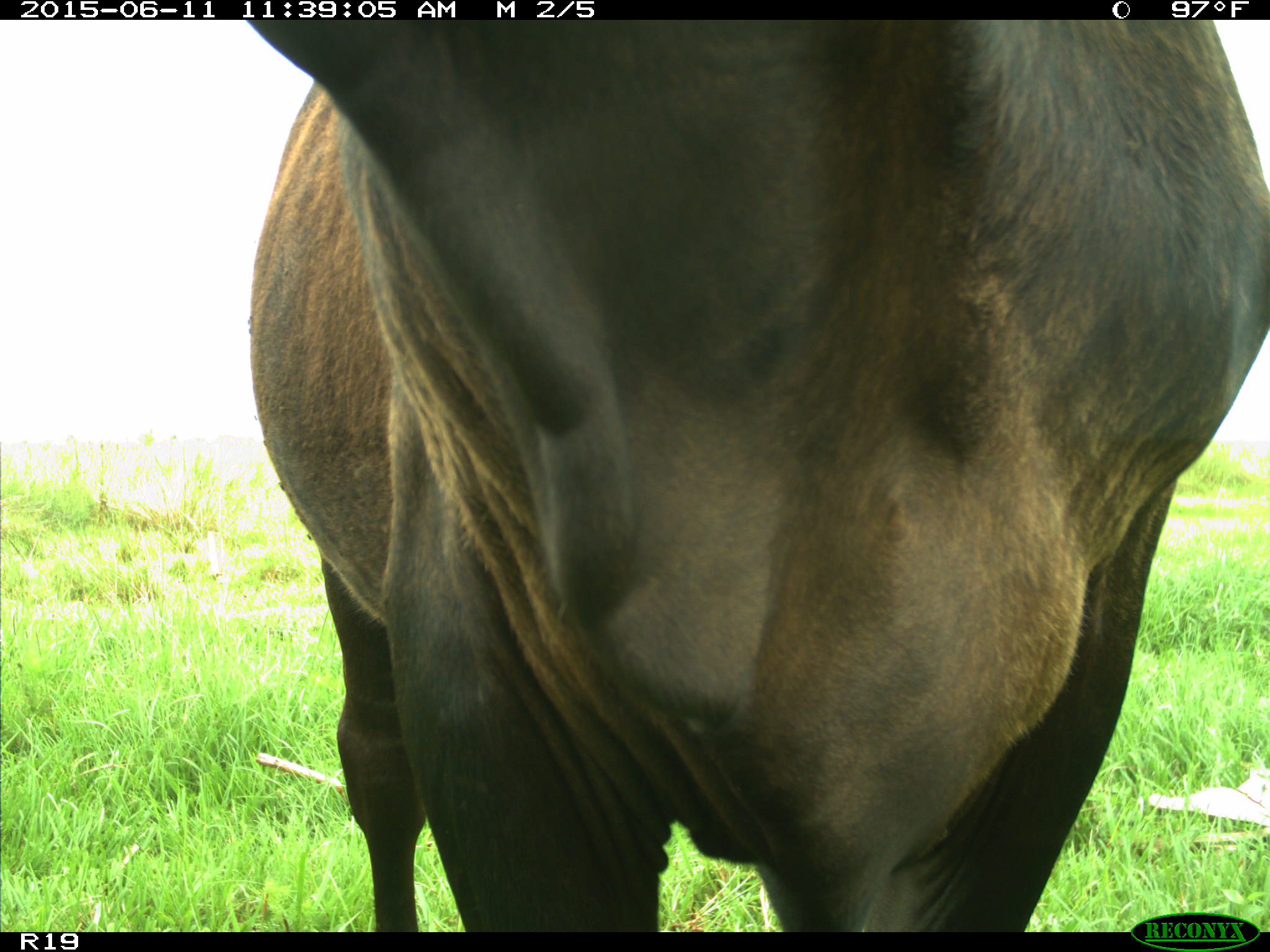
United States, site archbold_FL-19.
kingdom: Animalia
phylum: Chordata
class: Mammalia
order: Artiodactyla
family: Bovidae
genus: Bos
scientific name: Bos taurus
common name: domestic cow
Bos taurus (domestic cow).